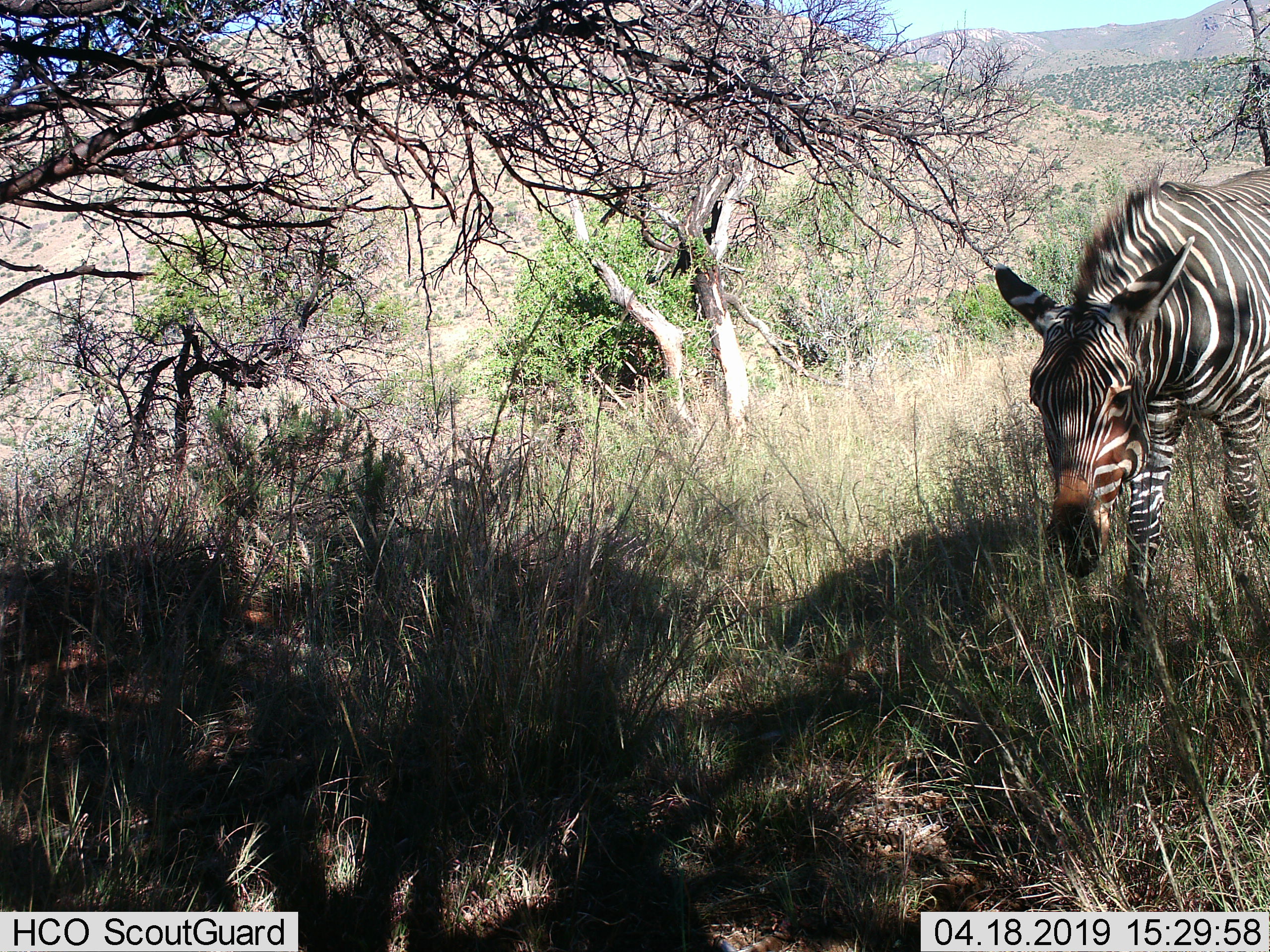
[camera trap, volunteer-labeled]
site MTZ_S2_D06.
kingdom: Animalia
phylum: Chordata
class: Mammalia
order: Perissodactyla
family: Equidae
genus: Equus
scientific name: Equus zebra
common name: mountain zebra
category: zebramountain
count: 1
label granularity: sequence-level